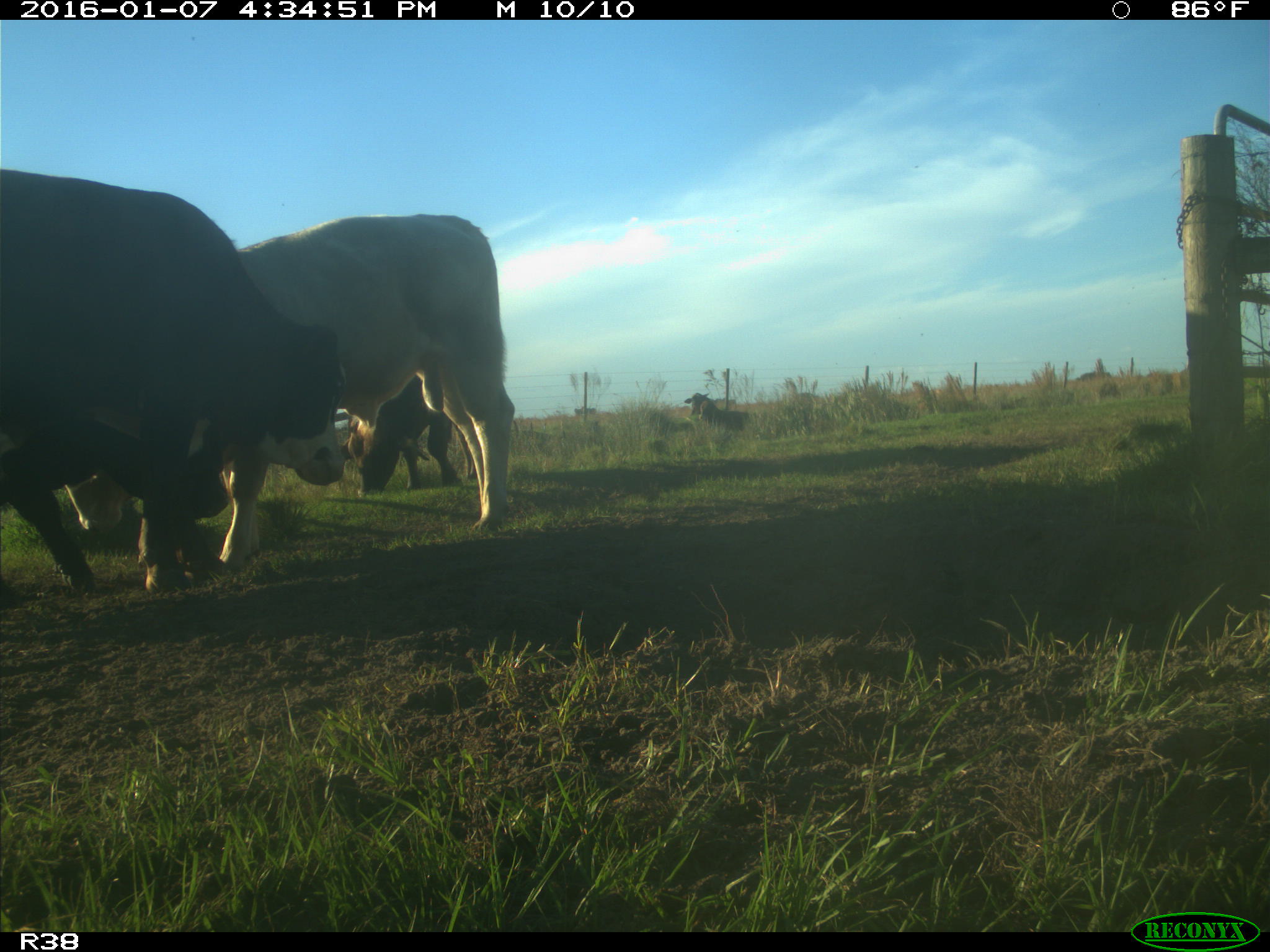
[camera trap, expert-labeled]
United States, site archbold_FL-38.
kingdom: Animalia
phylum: Chordata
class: Mammalia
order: Artiodactyla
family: Bovidae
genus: Bos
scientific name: Bos taurus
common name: domestic cow